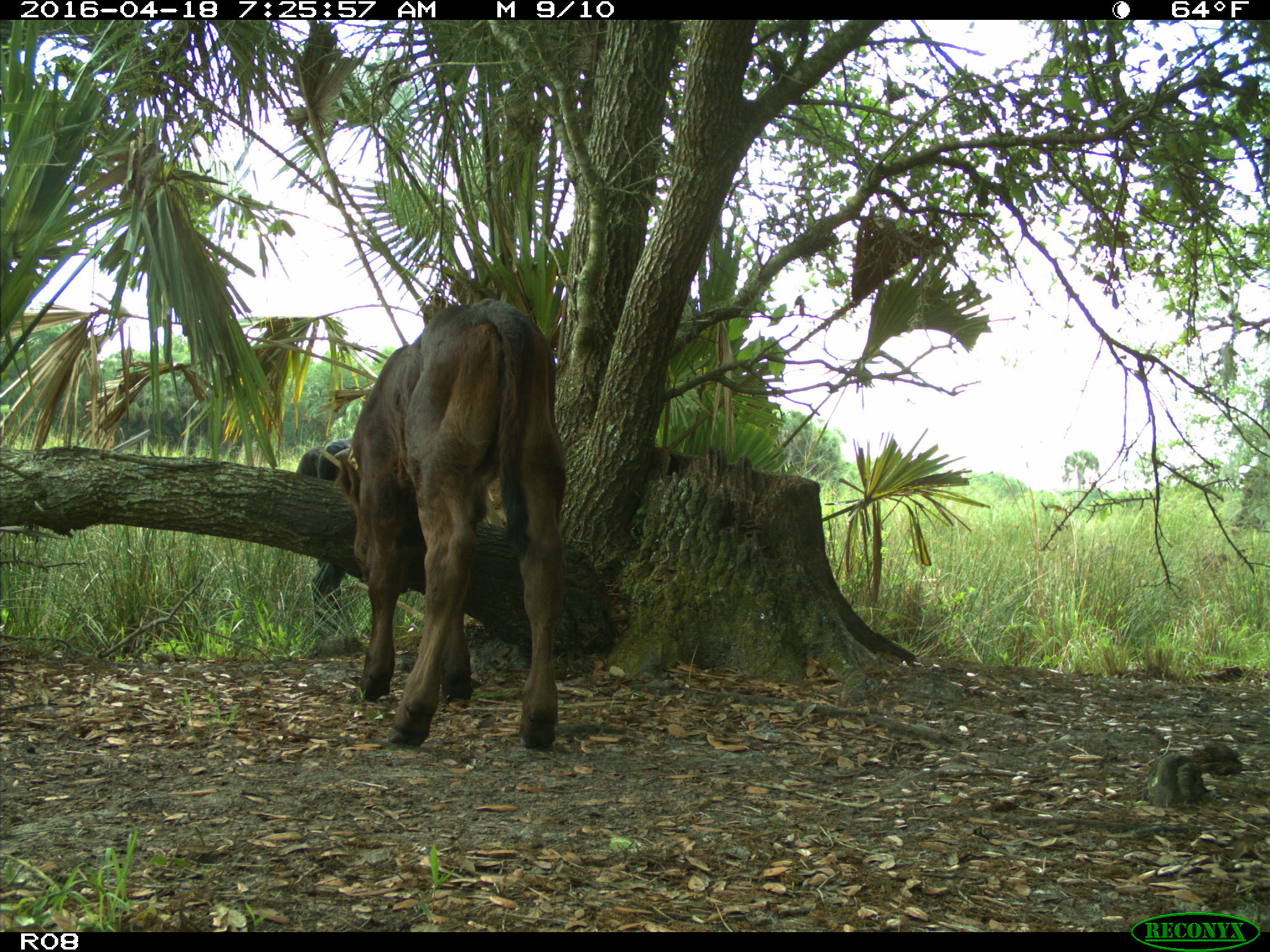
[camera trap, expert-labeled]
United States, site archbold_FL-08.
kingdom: Animalia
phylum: Chordata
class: Mammalia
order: Artiodactyla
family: Bovidae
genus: Bos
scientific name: Bos taurus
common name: domestic cow